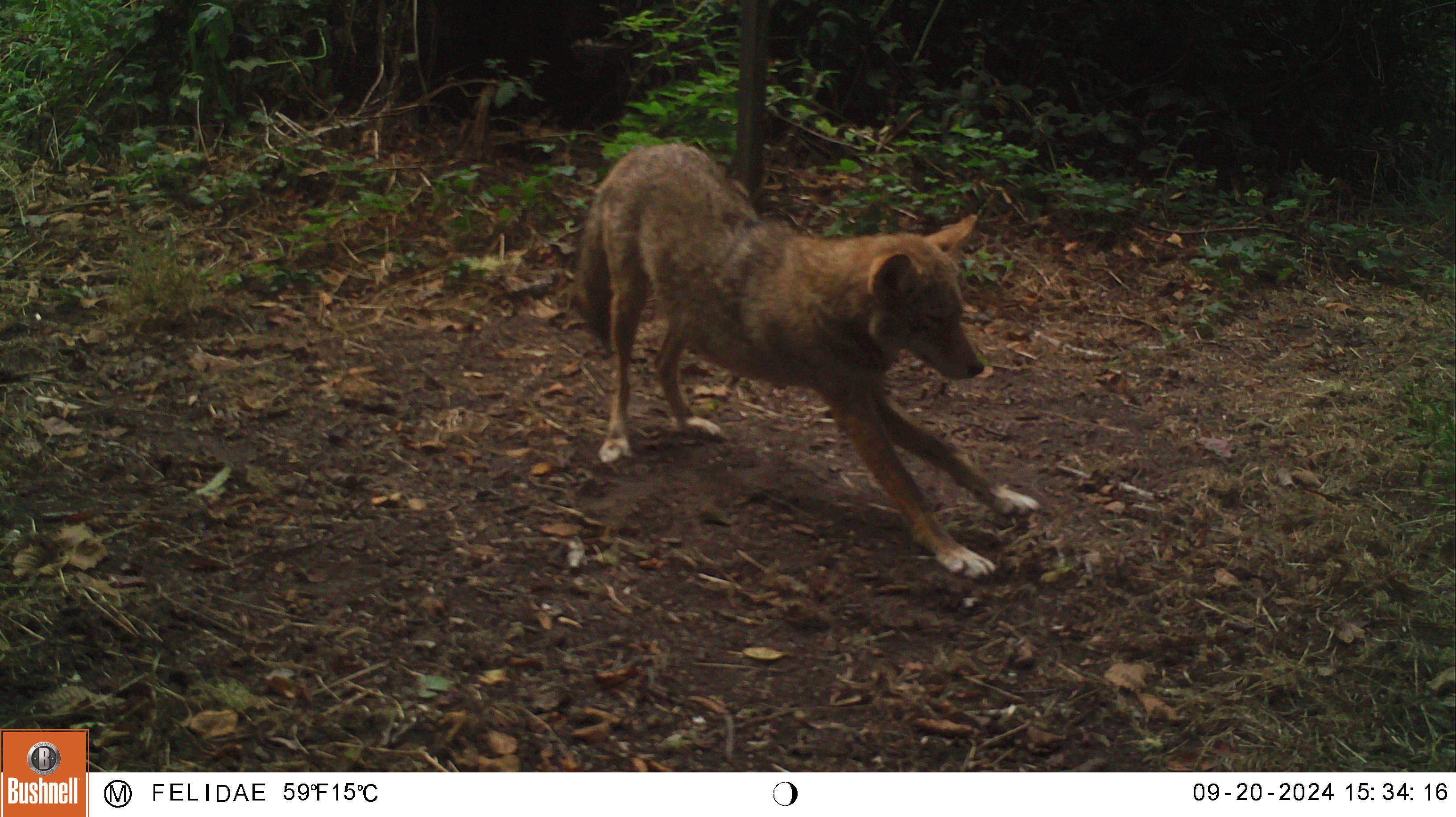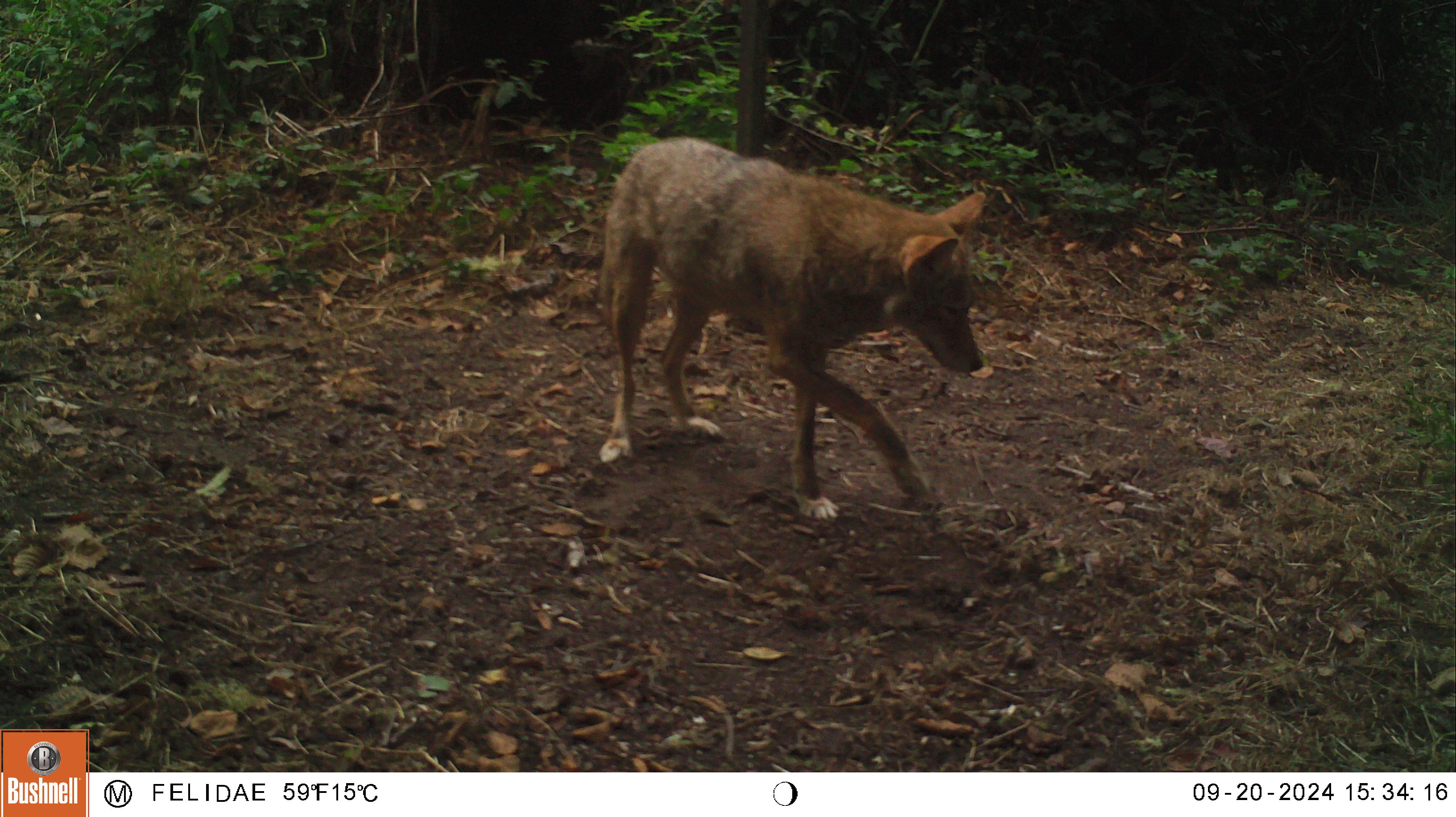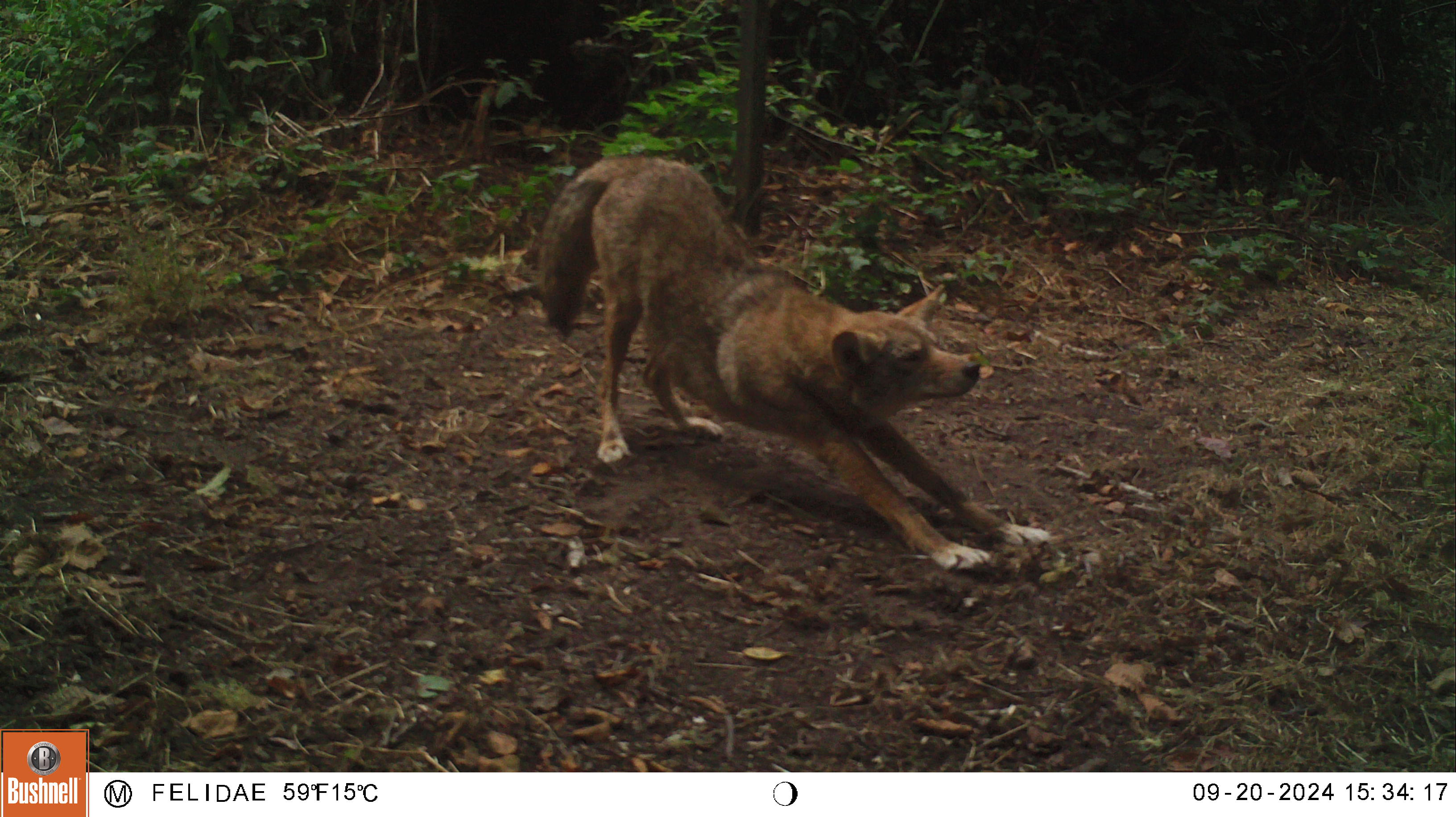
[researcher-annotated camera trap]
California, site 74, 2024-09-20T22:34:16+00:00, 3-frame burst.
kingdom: Animalia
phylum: Chordata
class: Mammalia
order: Carnivora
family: Canidae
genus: Canis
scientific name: Canis latrans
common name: coyote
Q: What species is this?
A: Coyote (Canis latrans).